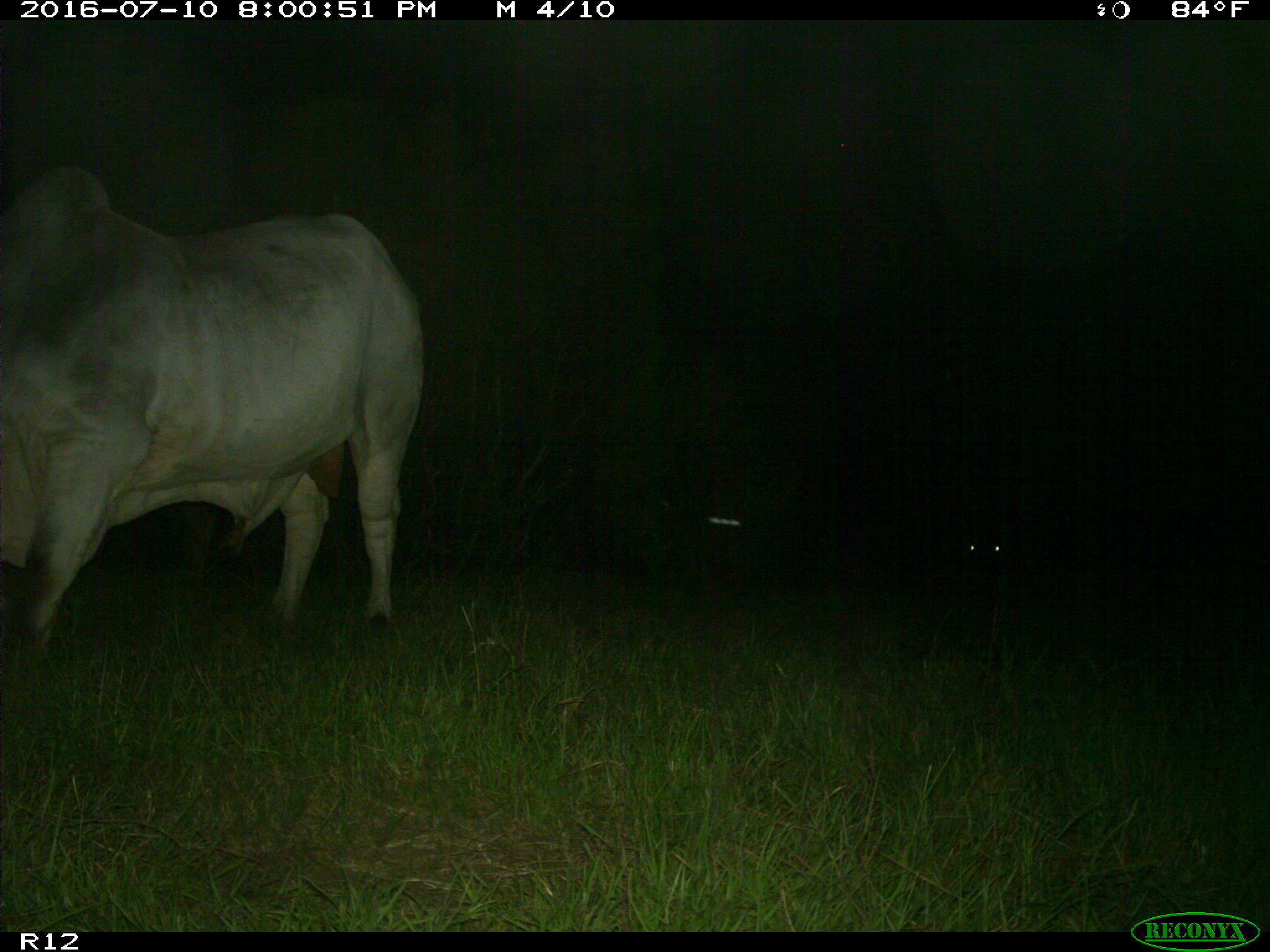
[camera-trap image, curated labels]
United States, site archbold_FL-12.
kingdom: Animalia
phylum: Chordata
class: Mammalia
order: Artiodactyla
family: Bovidae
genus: Bos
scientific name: Bos taurus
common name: domestic cow